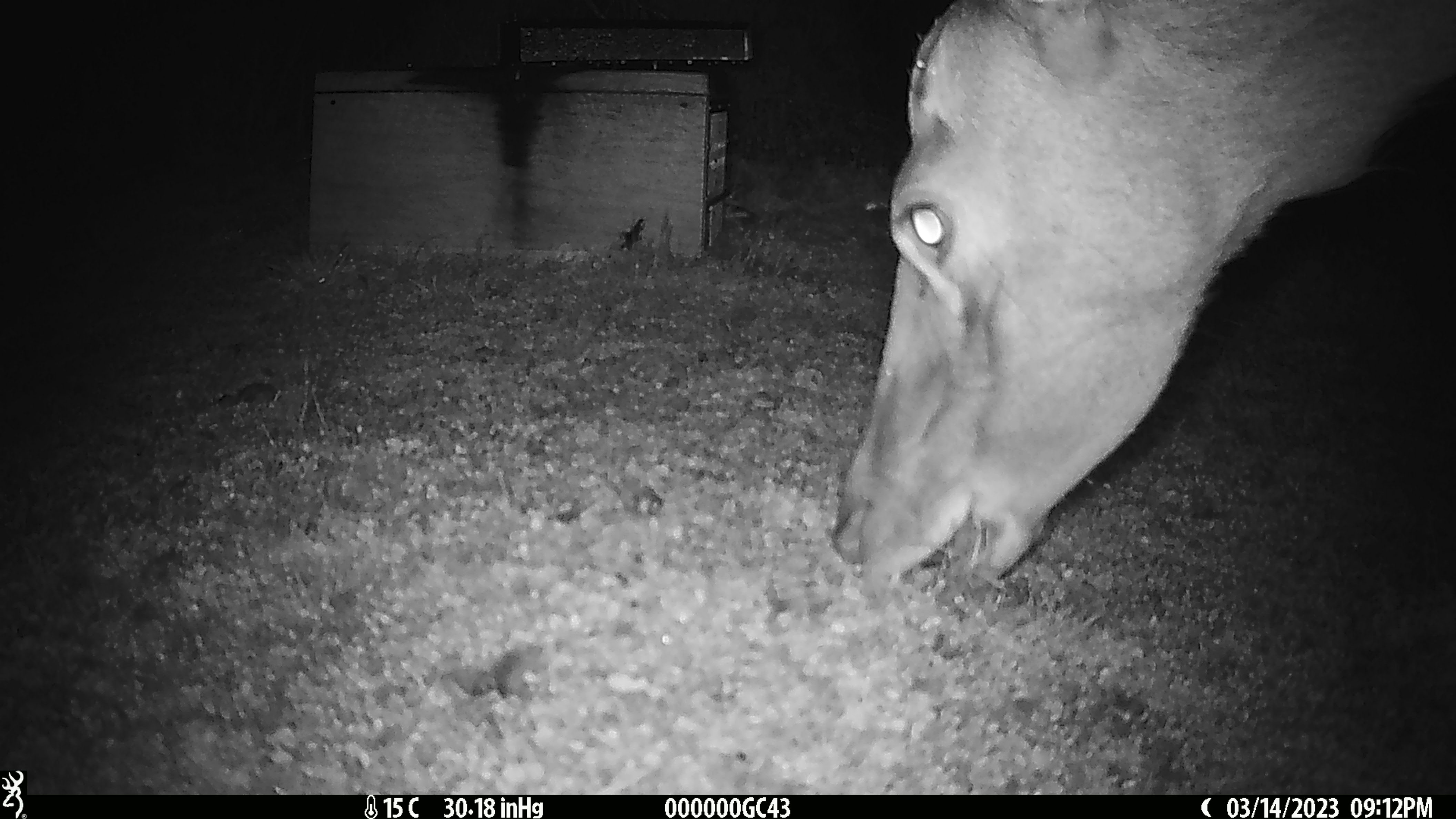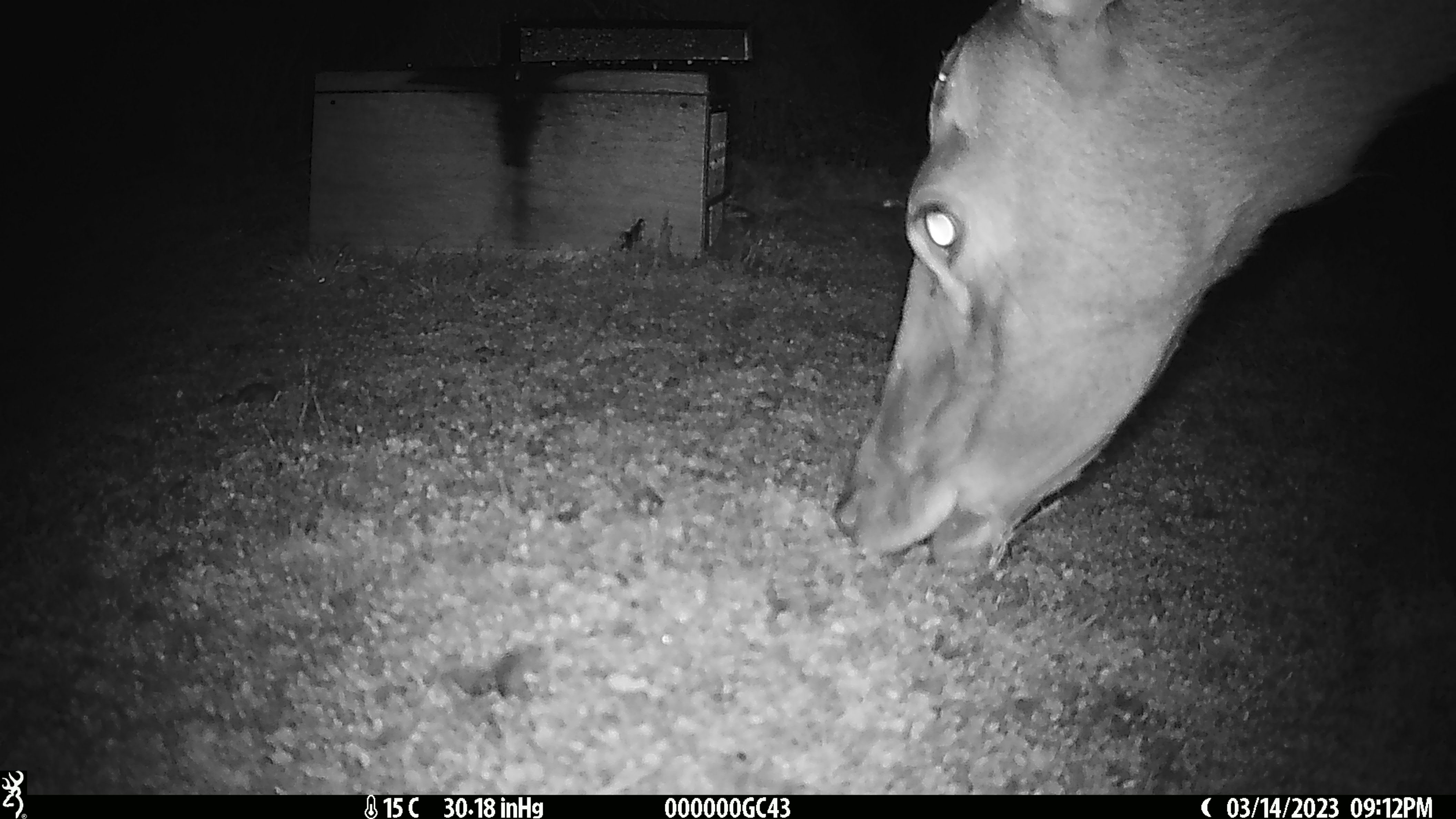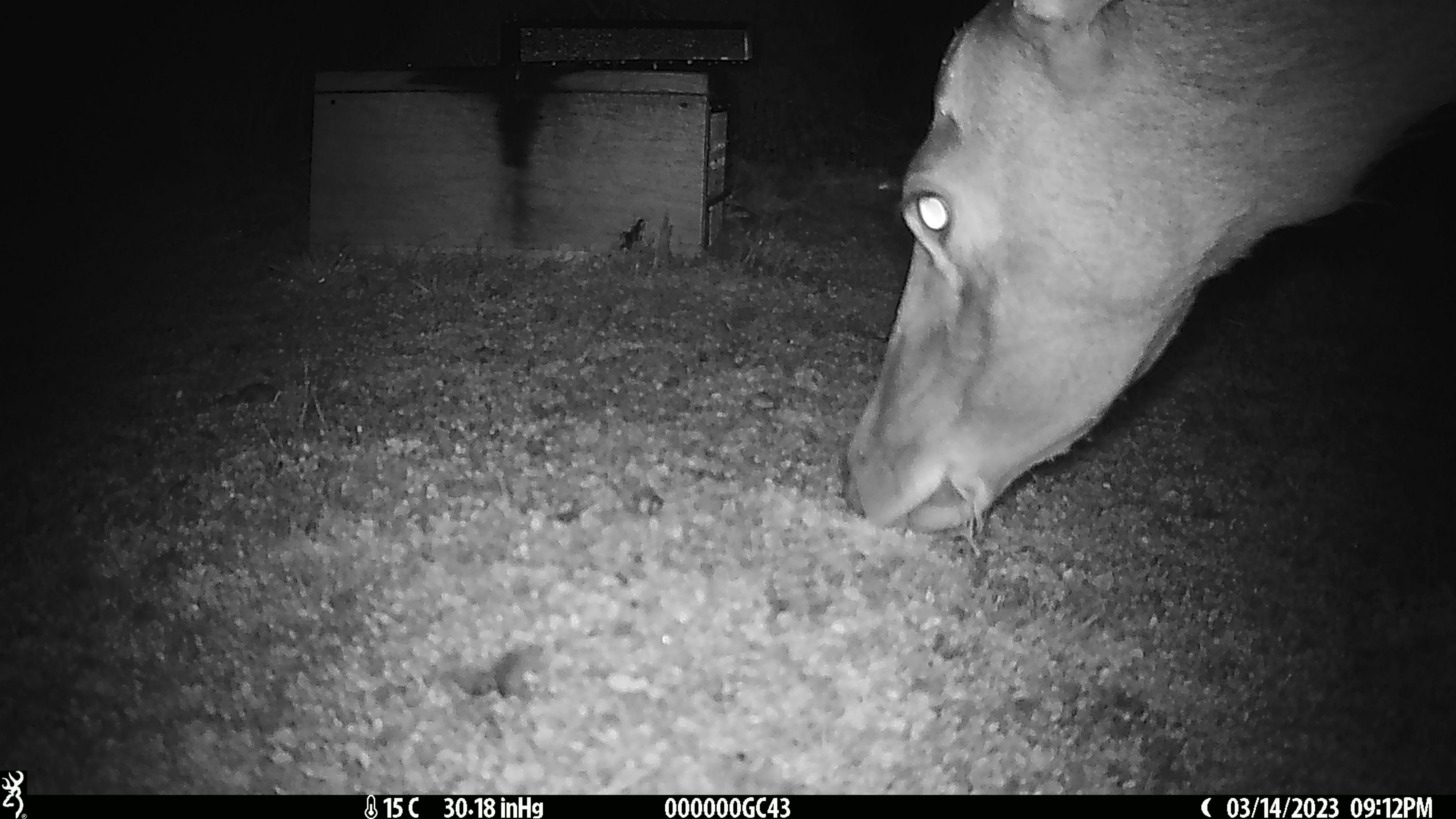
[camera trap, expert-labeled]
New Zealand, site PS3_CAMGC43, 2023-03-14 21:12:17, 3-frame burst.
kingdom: Animalia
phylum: Chordata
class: Mammalia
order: Artiodactyla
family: Cervidae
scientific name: Cervidae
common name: deer